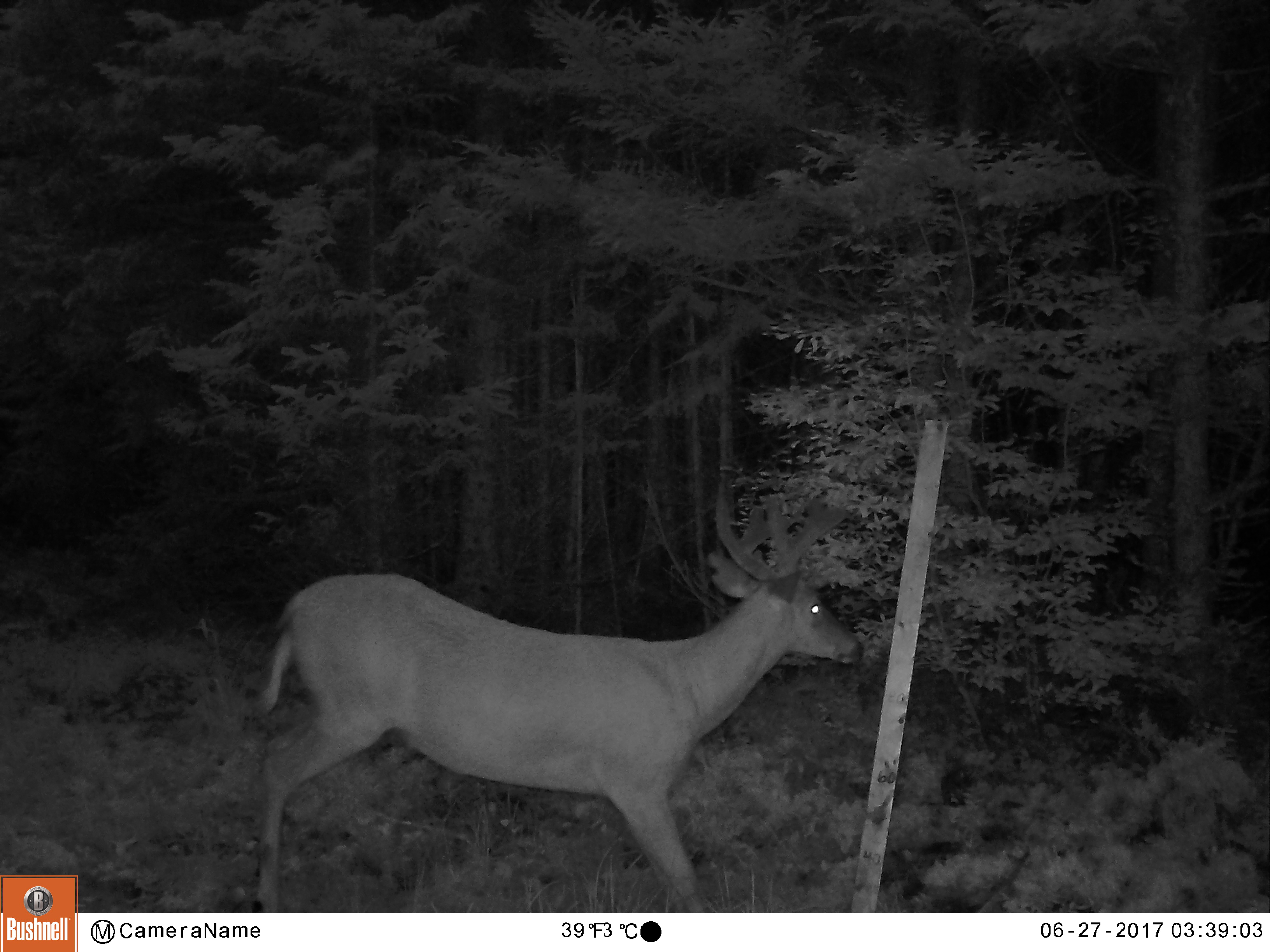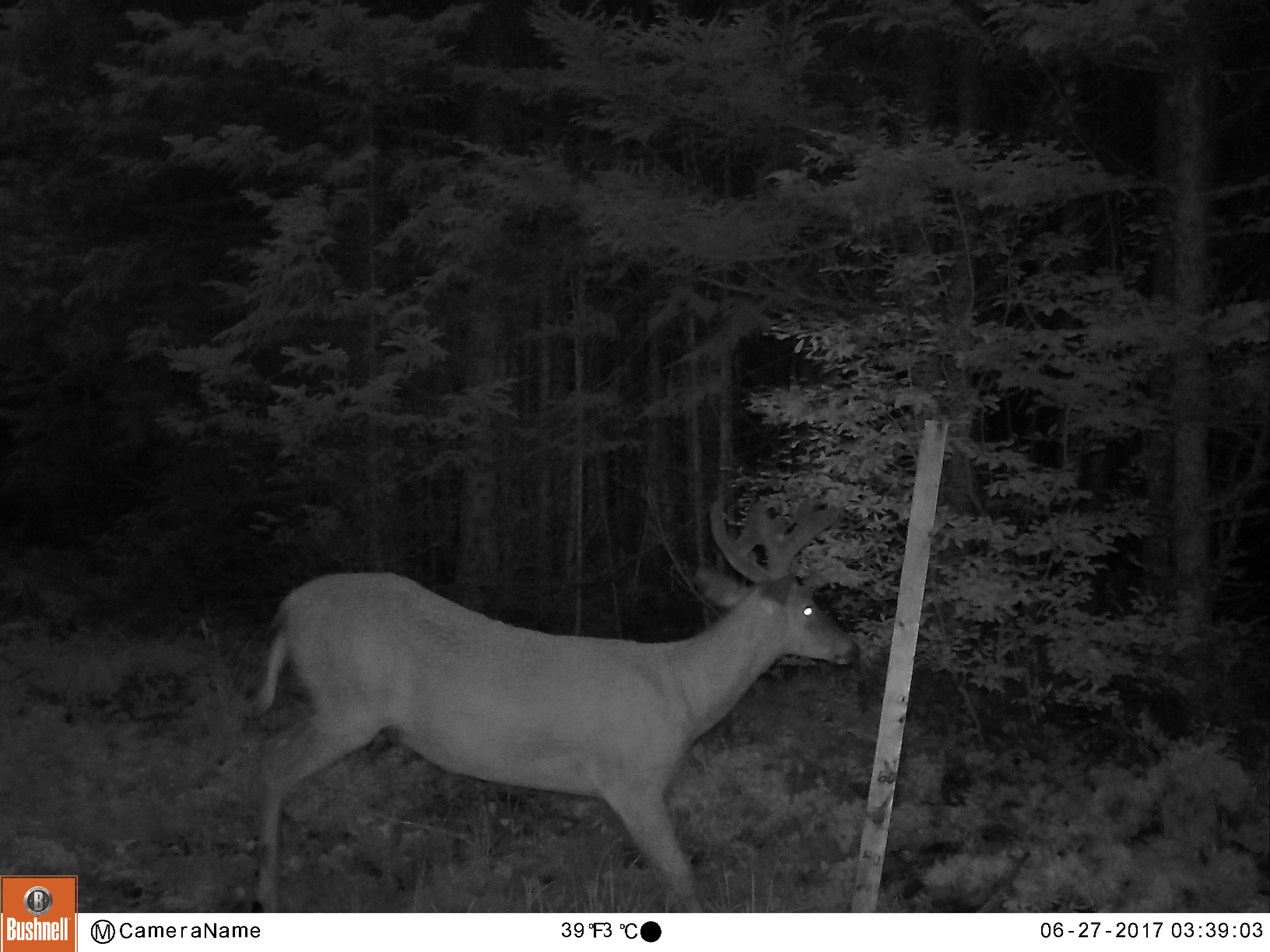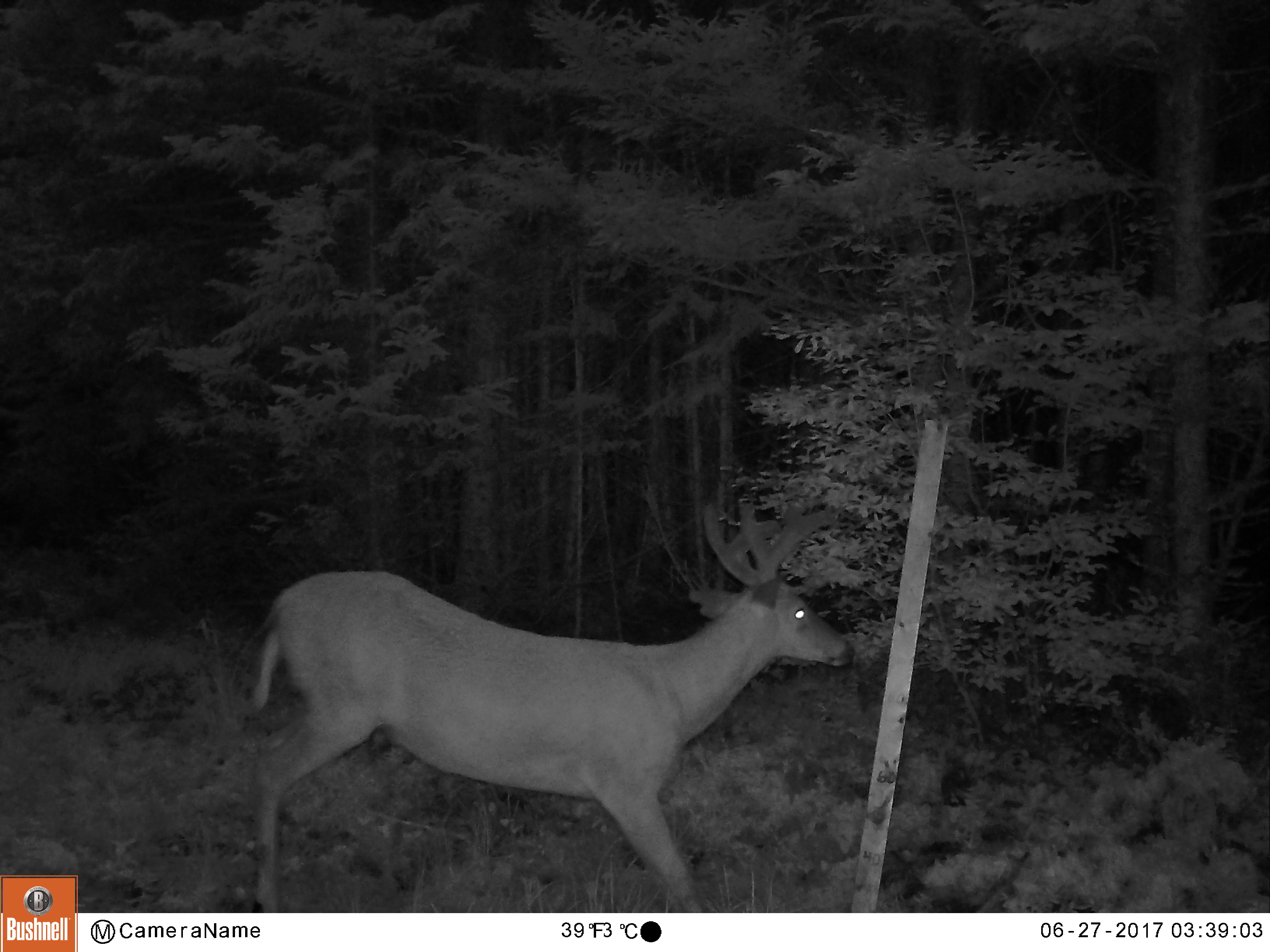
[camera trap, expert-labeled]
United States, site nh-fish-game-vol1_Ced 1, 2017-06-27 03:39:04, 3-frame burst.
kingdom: Animalia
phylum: Chordata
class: Mammalia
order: Artiodactyla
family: Cervidae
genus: Odocoileus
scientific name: Odocoileus virginianus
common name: white-tailed deer